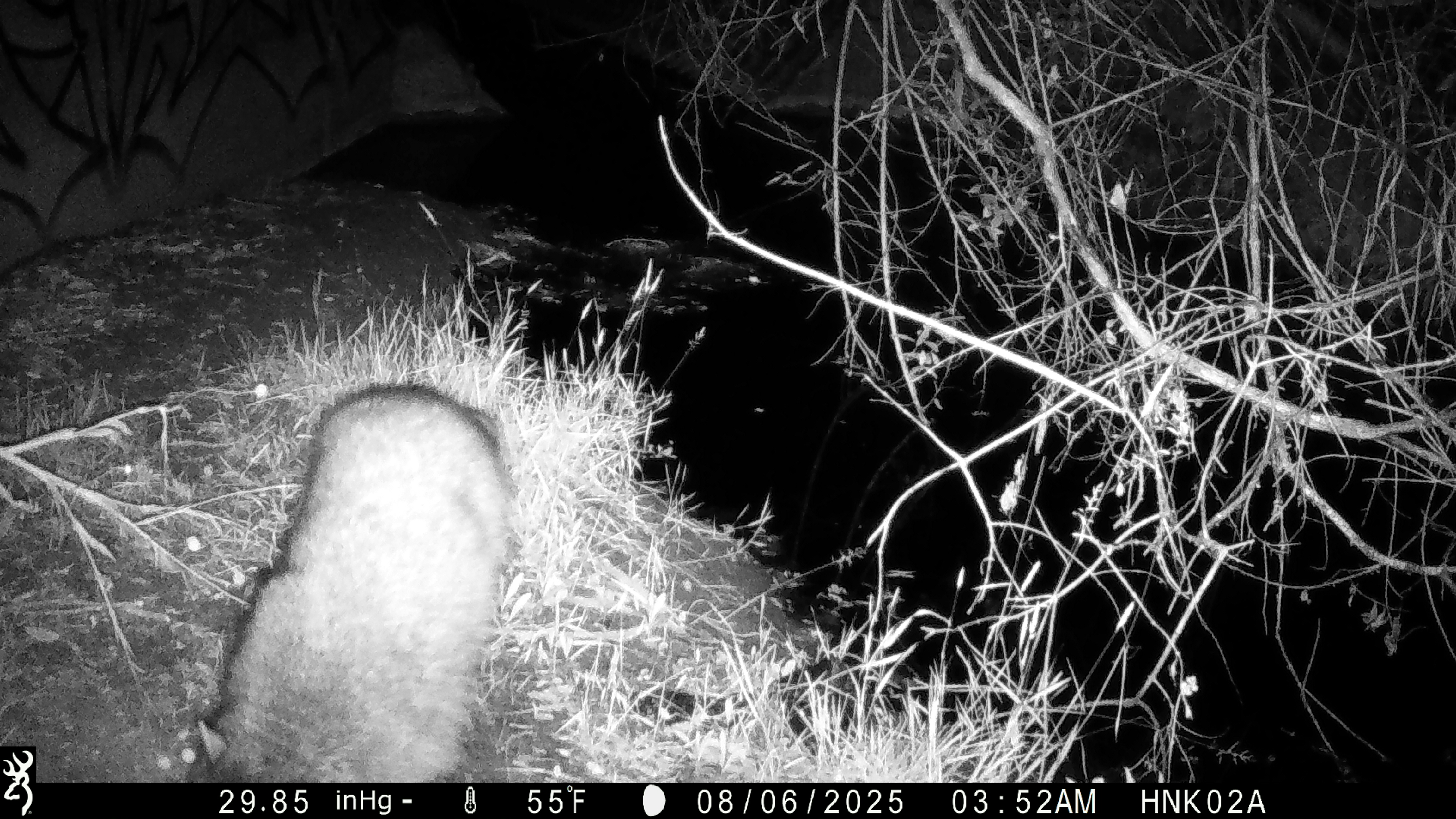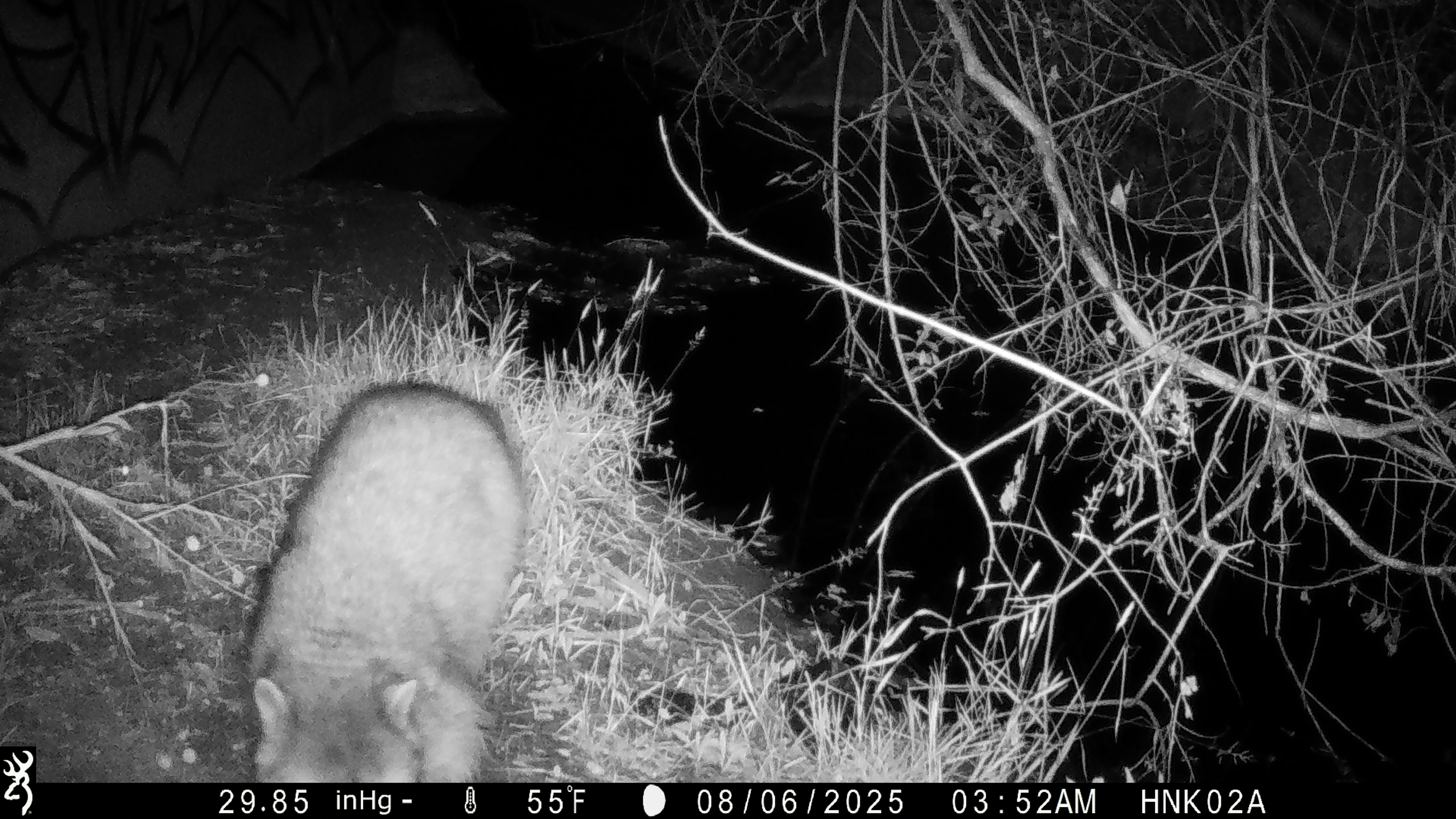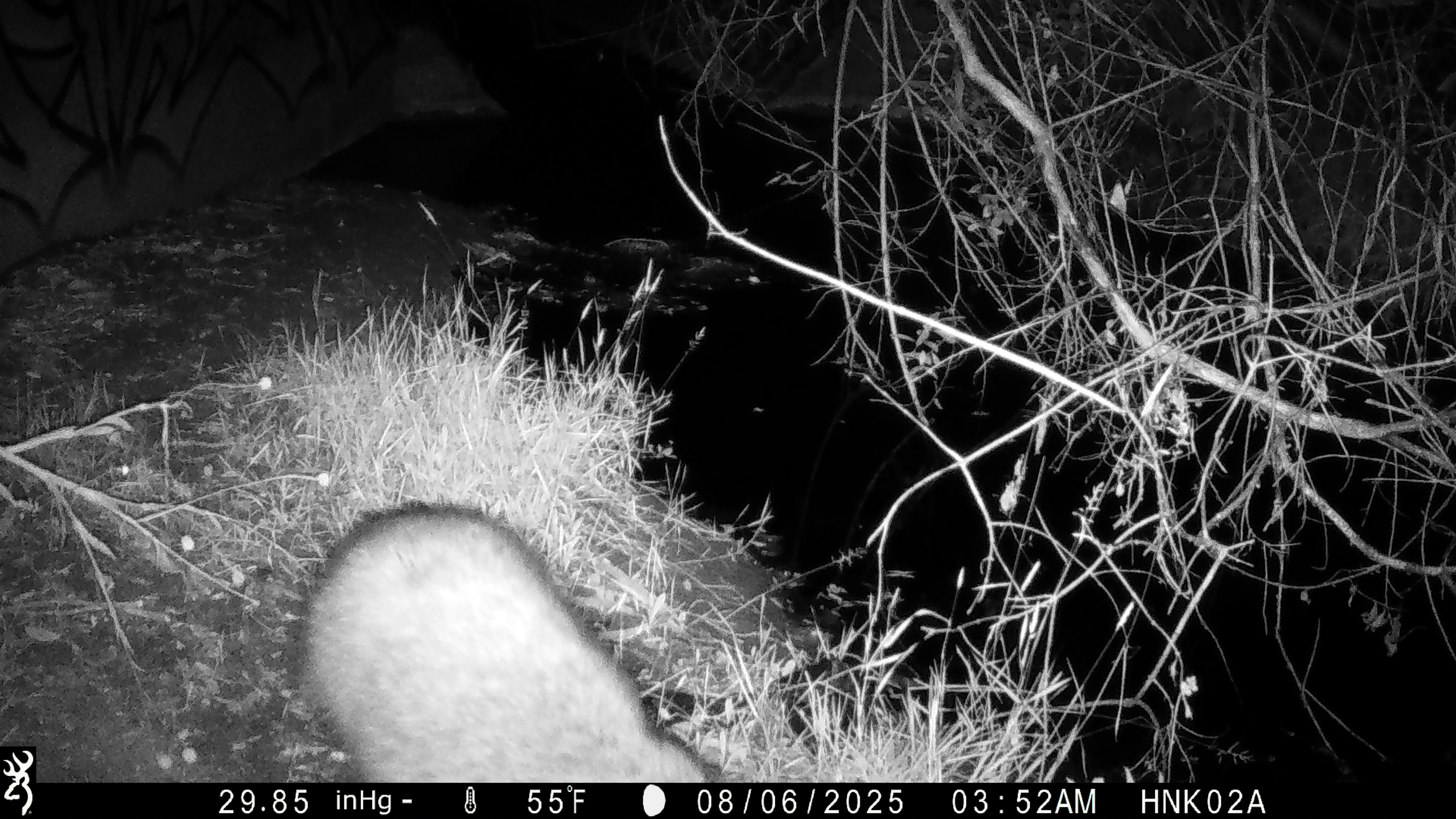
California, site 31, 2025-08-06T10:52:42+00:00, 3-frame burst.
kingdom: Animalia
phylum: Chordata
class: Mammalia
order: Carnivora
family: Procyonidae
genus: Procyon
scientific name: Procyon lotor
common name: raccoon